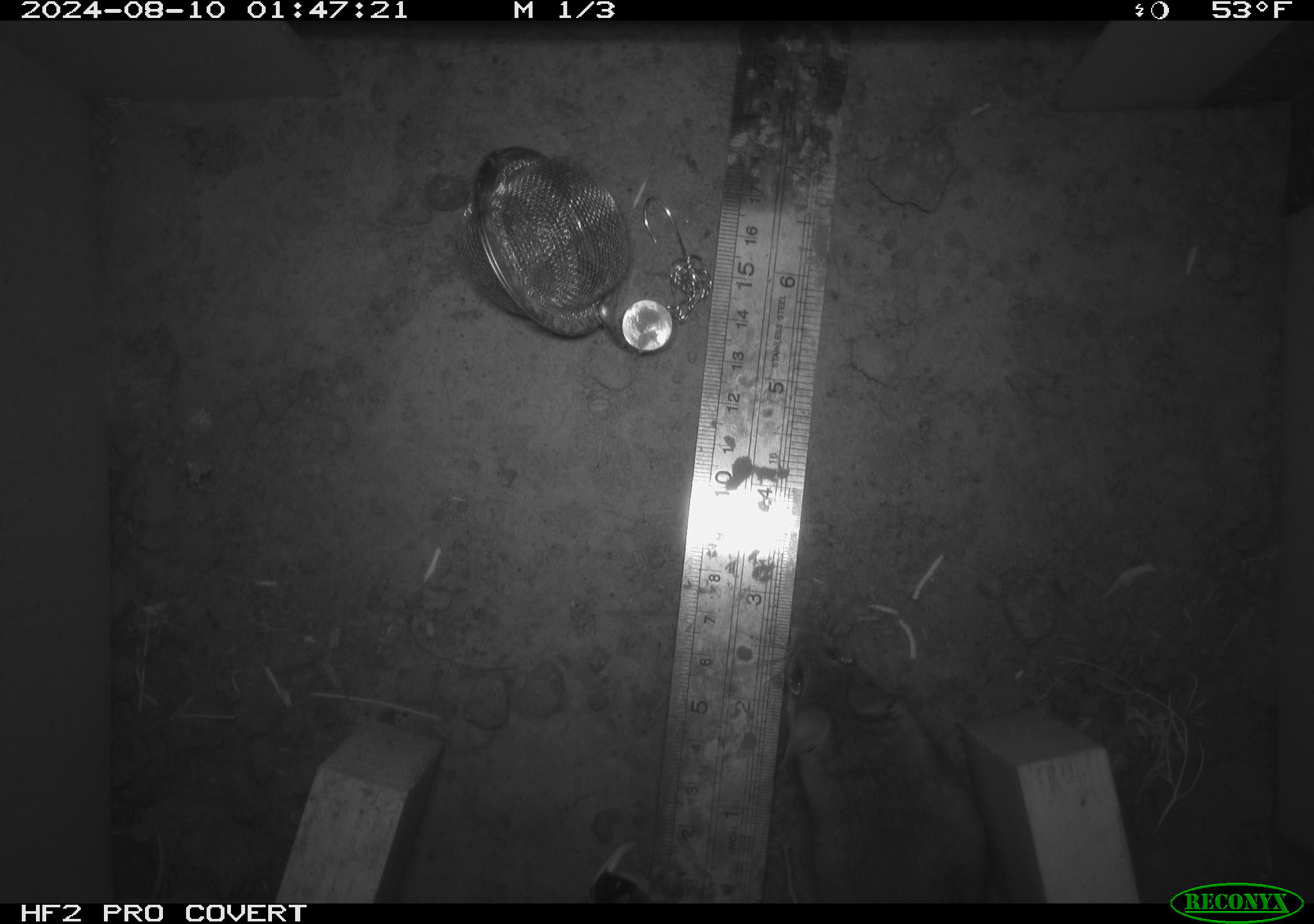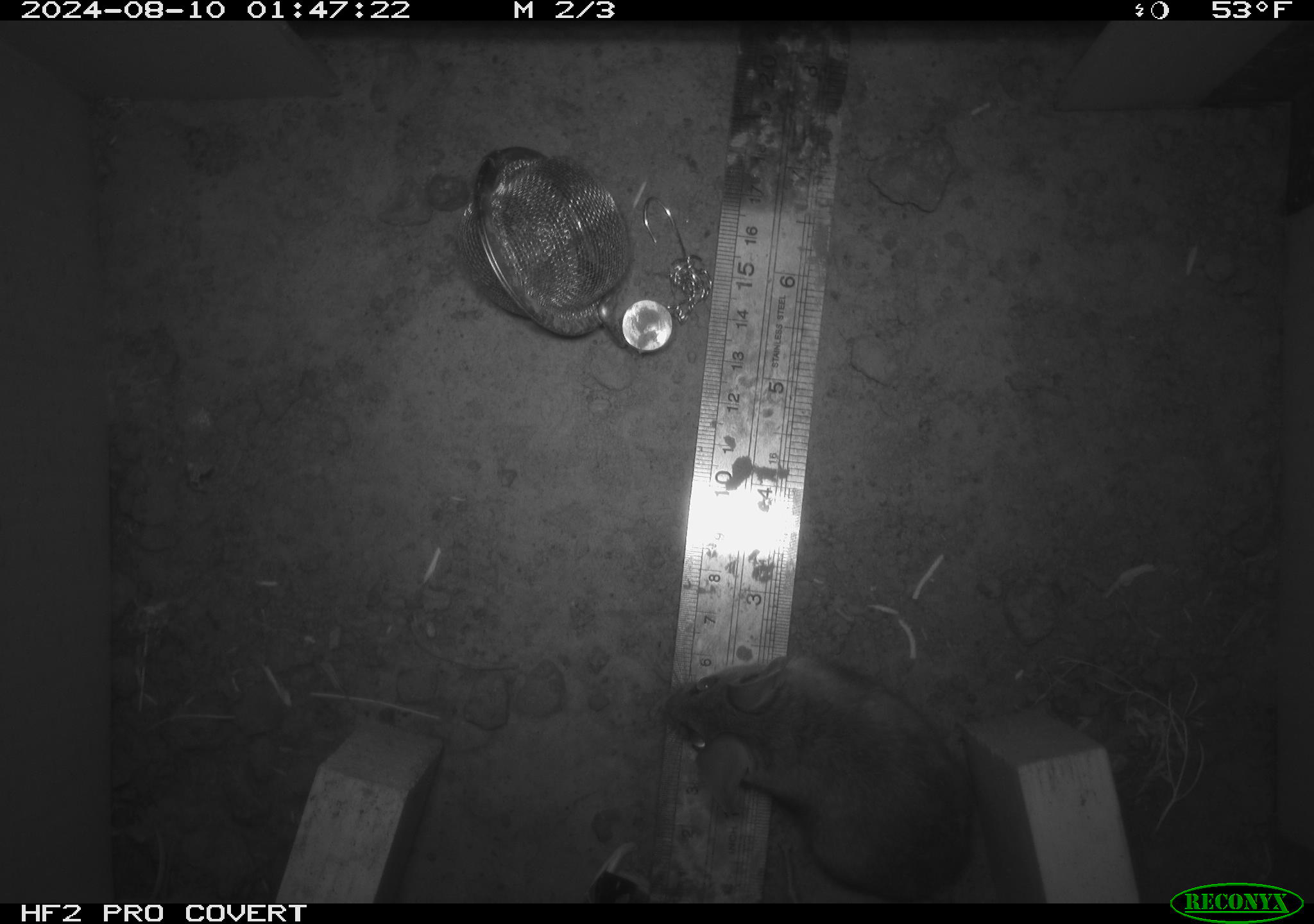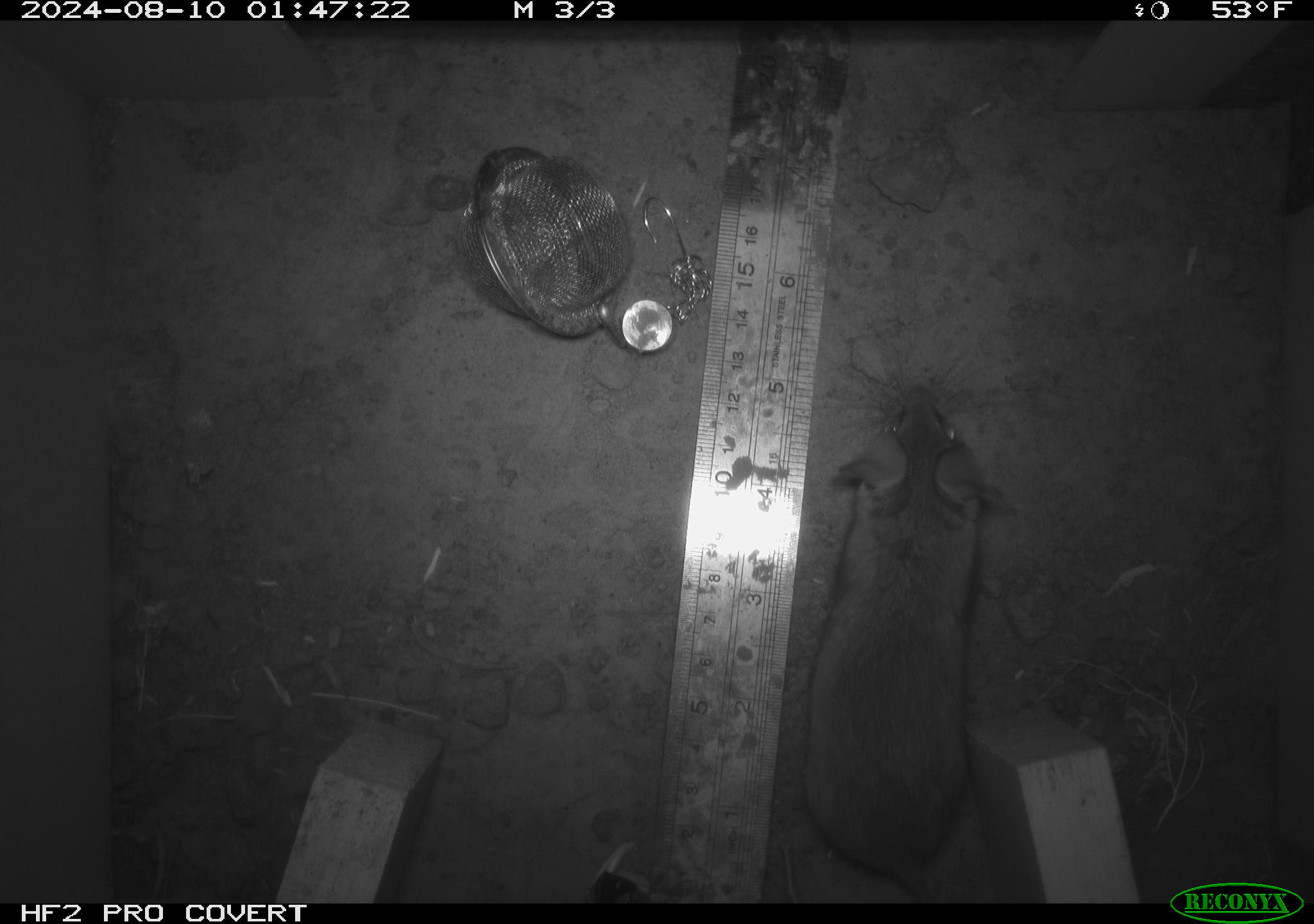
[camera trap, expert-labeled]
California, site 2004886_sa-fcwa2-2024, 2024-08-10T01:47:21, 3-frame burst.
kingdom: Animalia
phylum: Chordata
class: Mammalia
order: Rodentia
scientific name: Rodentia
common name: mouse species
Mouse species (Rodentia).